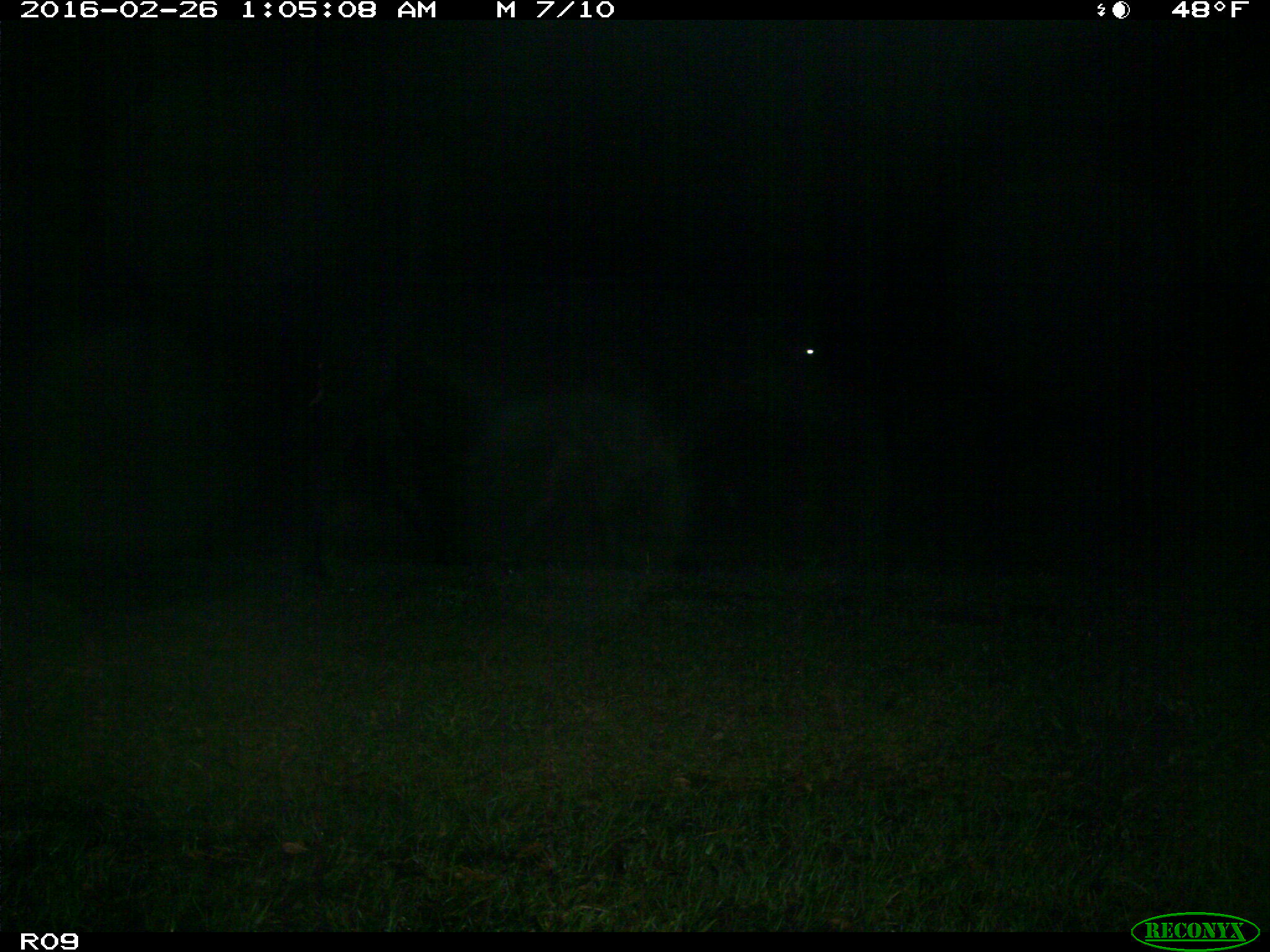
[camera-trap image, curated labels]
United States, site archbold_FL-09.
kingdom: Animalia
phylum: Chordata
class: Mammalia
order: Artiodactyla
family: Bovidae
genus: Bos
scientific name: Bos taurus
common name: domestic cow